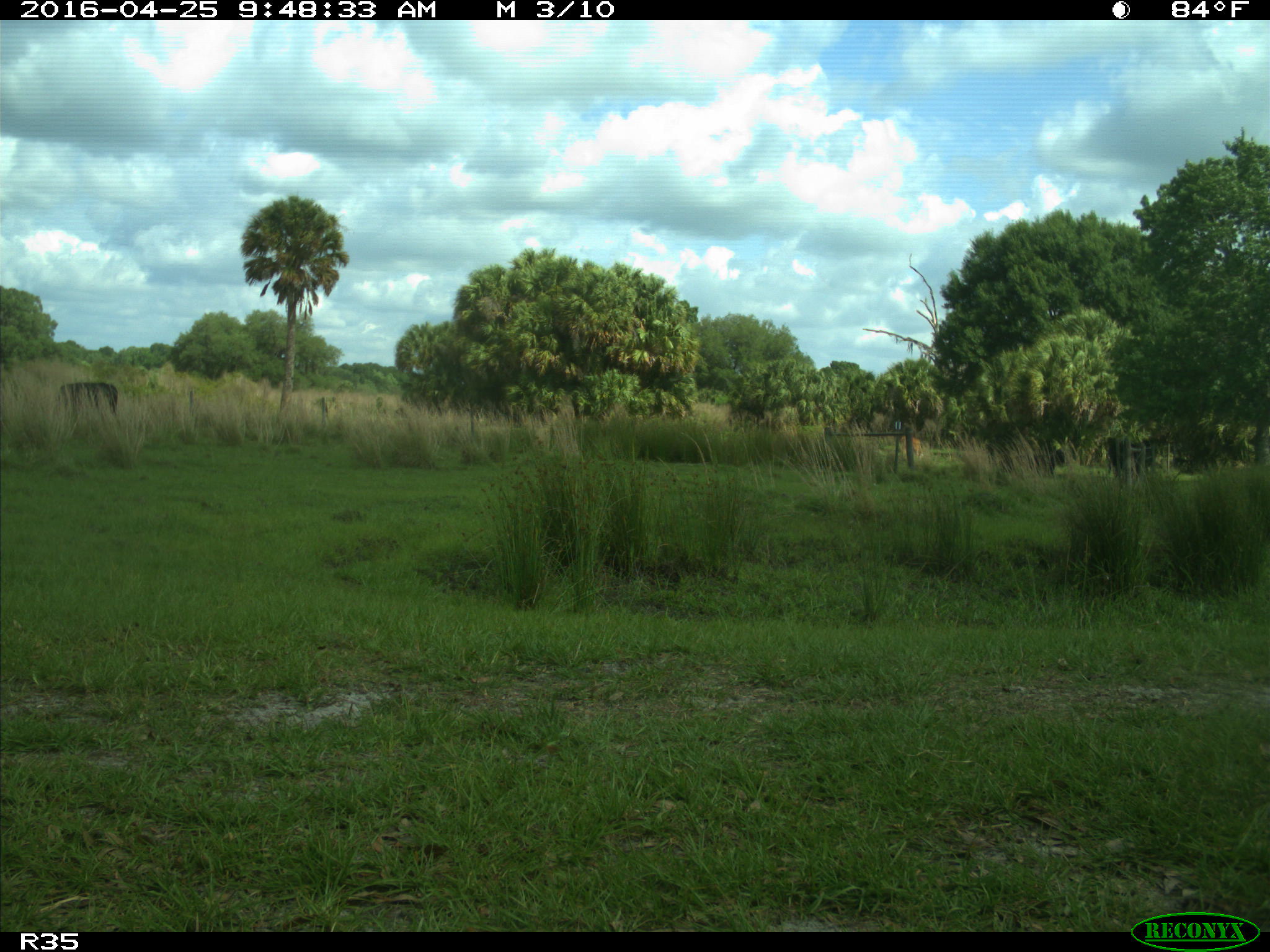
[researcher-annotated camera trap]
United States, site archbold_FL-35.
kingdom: Animalia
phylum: Chordata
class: Mammalia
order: Artiodactyla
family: Bovidae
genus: Bos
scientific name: Bos taurus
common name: domestic cow